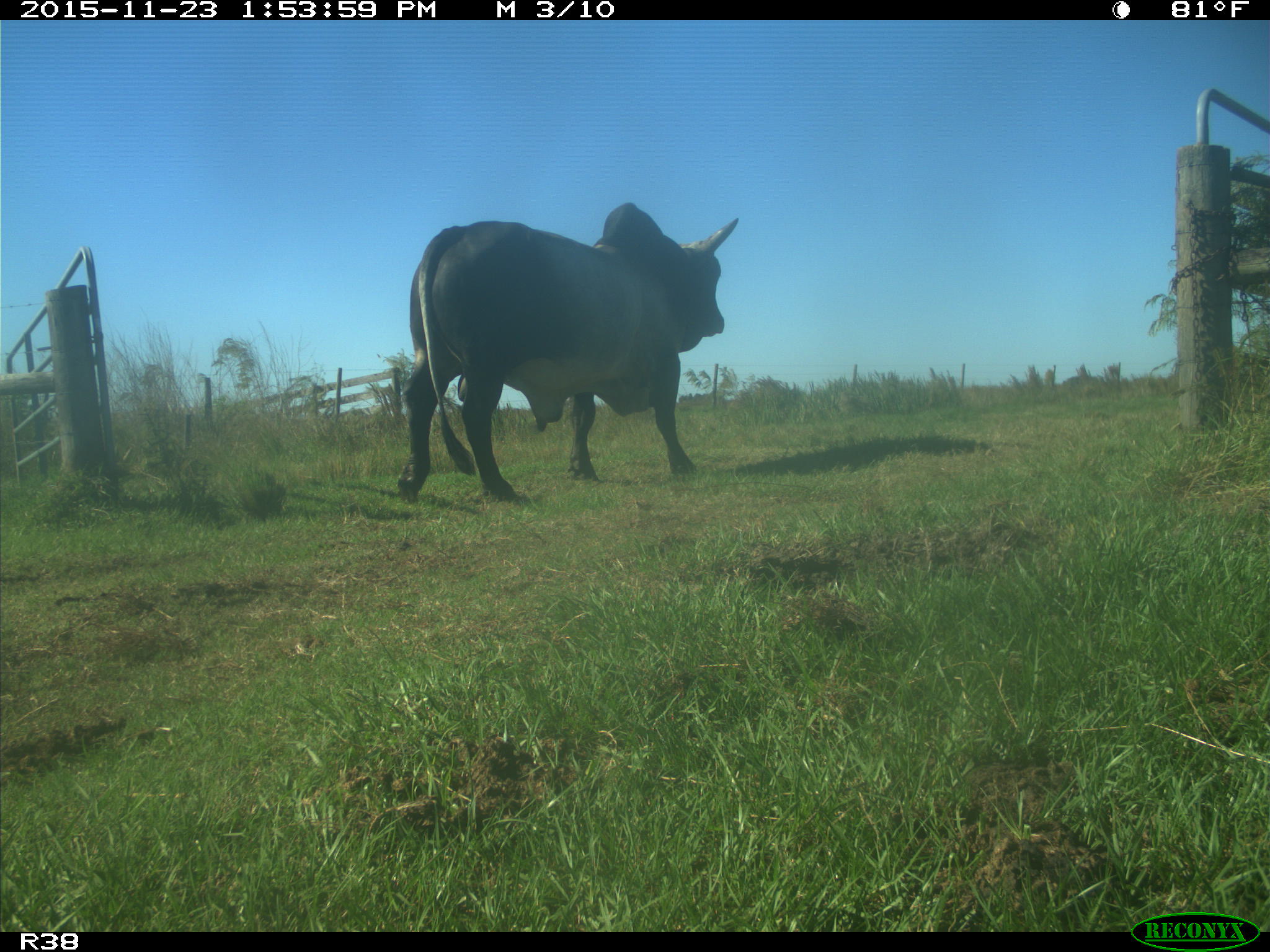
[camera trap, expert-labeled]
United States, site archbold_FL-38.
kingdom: Animalia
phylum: Chordata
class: Mammalia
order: Artiodactyla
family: Bovidae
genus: Bos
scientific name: Bos taurus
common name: domestic cow